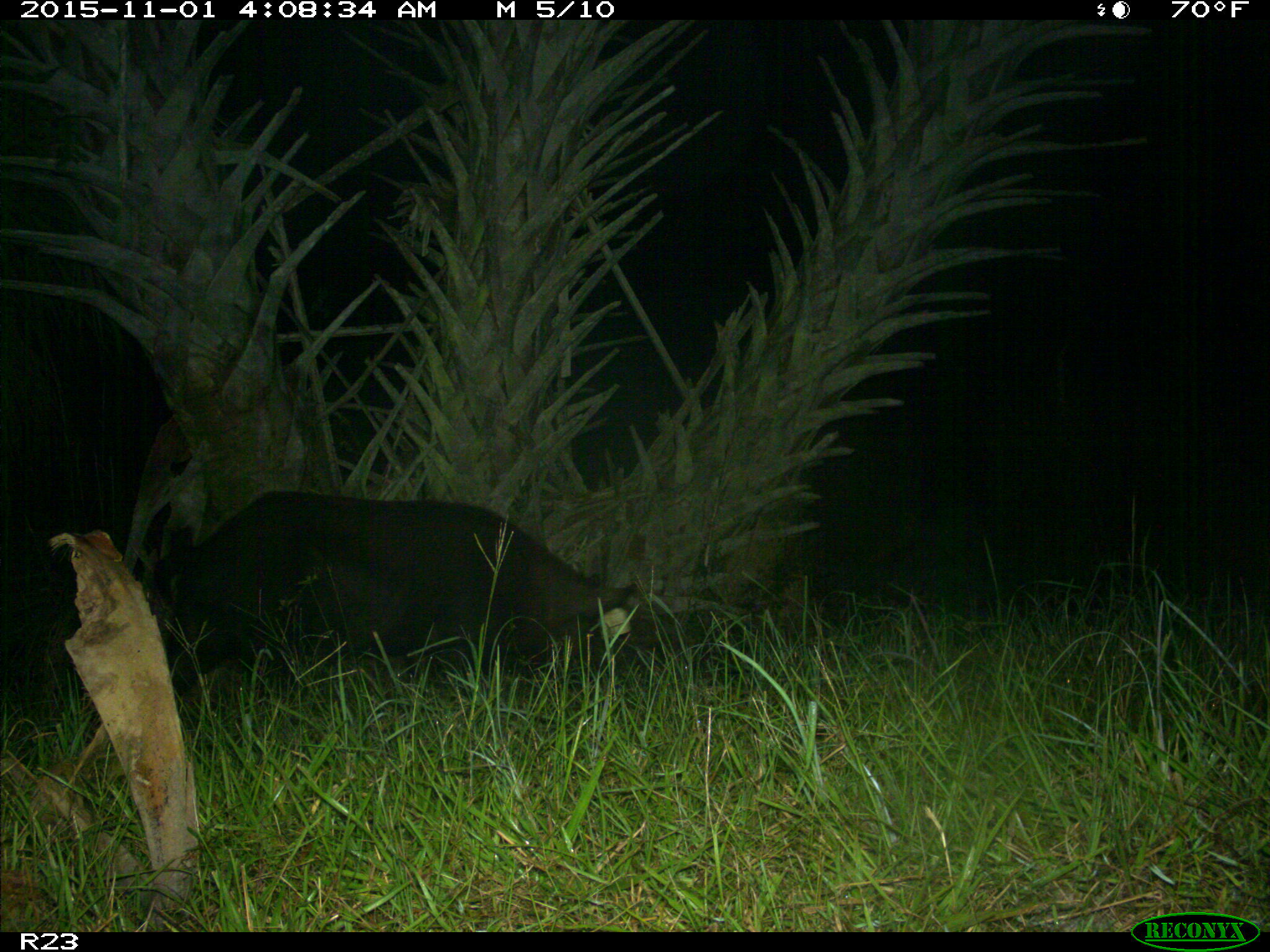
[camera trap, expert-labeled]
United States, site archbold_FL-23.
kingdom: Animalia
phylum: Chordata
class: Mammalia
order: Artiodactyla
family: Suidae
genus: Sus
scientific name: Sus scrofa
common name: wild boar